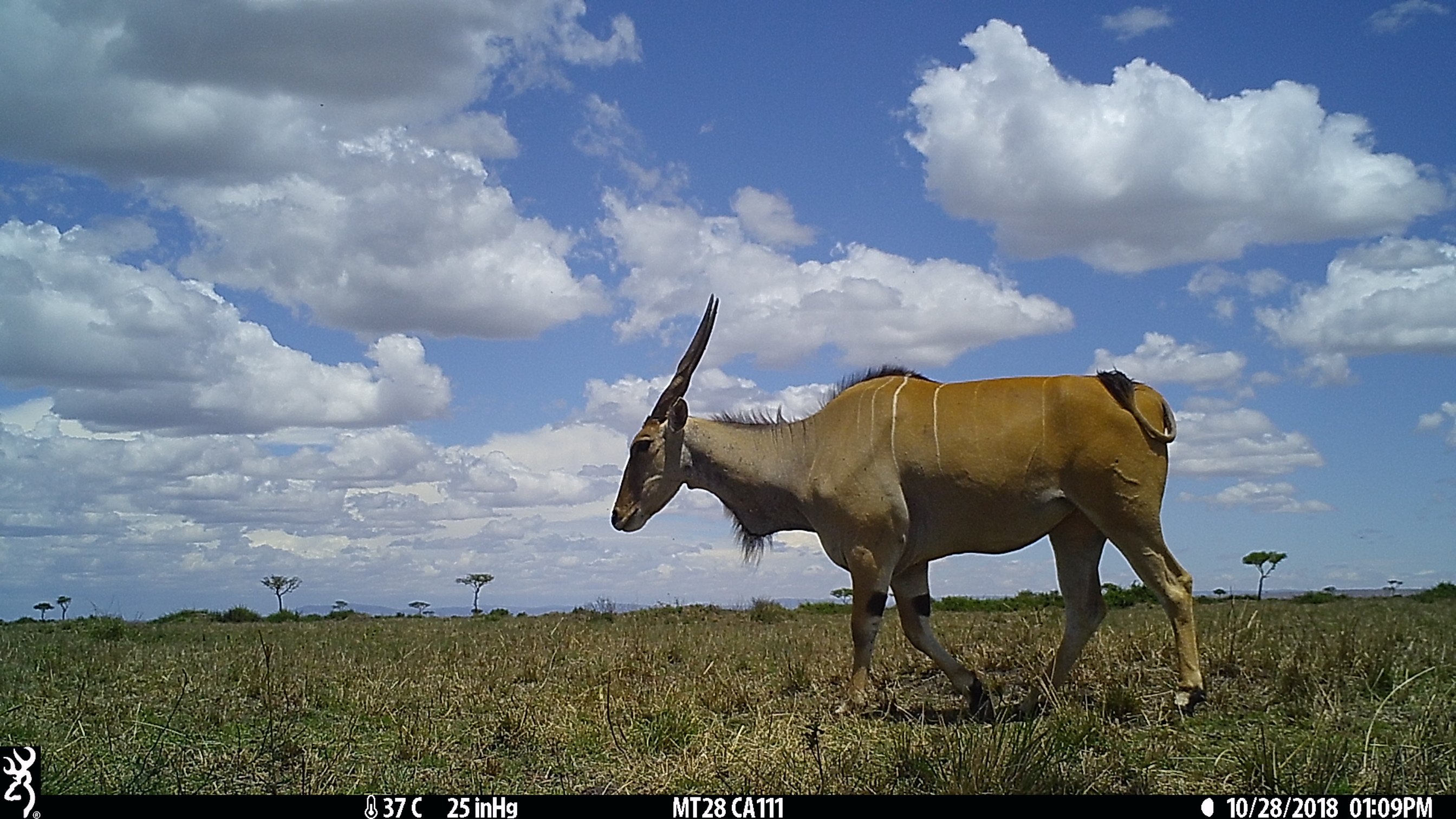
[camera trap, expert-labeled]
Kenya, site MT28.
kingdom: Animalia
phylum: Chordata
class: Mammalia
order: Artiodactyla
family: Bovidae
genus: Tragelaphus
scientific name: Tragelaphus oryx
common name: eland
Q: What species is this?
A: Eland (Tragelaphus oryx).